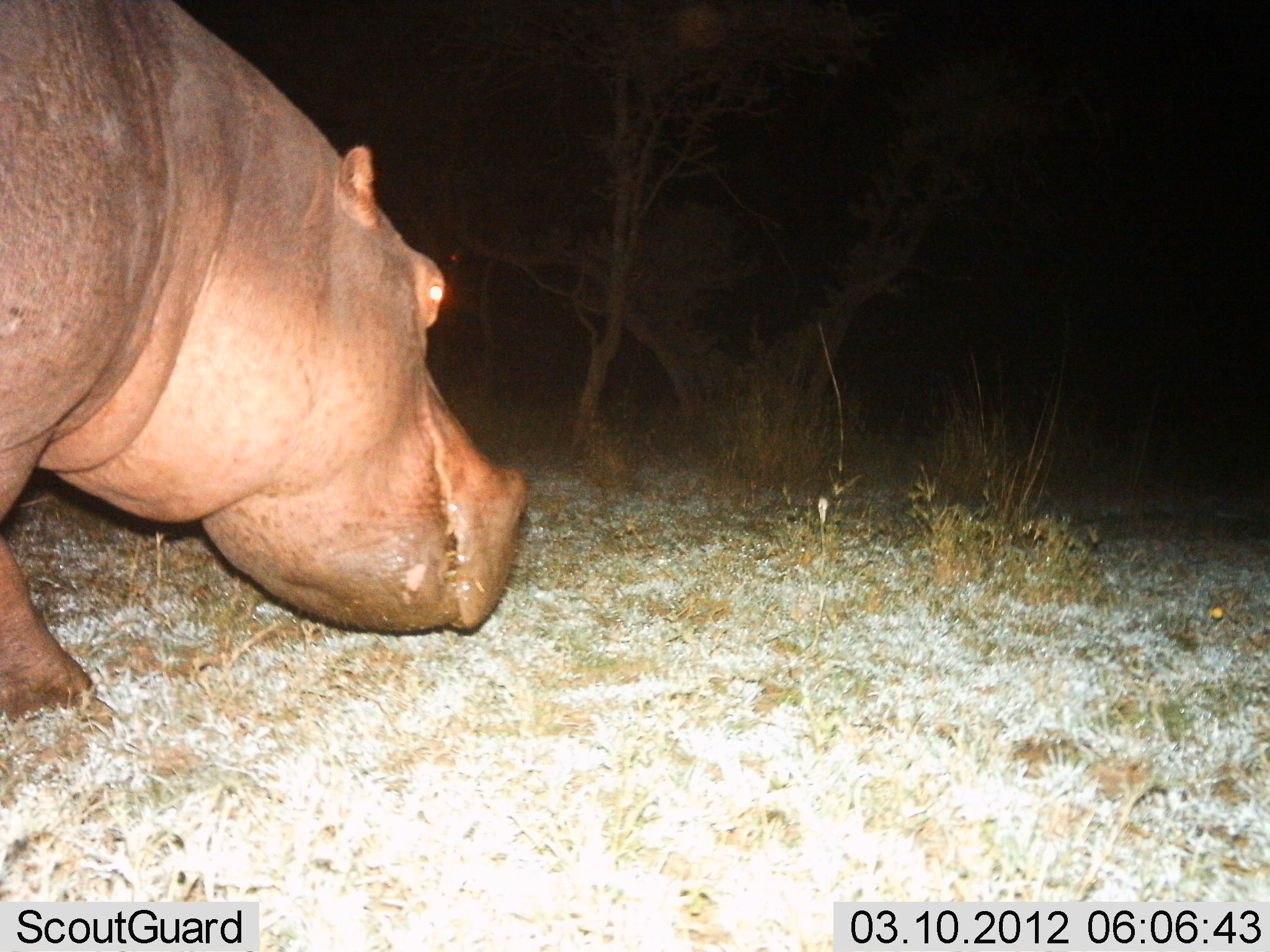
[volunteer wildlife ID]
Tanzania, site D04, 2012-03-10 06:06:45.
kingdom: Animalia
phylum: Chordata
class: Mammalia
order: Artiodactyla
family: Hippopotamidae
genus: Hippopotamus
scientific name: Hippopotamus amphibius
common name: hippopotamus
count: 1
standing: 59%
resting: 0%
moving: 41%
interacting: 0%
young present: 0%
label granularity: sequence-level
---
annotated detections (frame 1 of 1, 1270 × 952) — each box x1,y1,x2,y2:
animal: 0,0,535,748